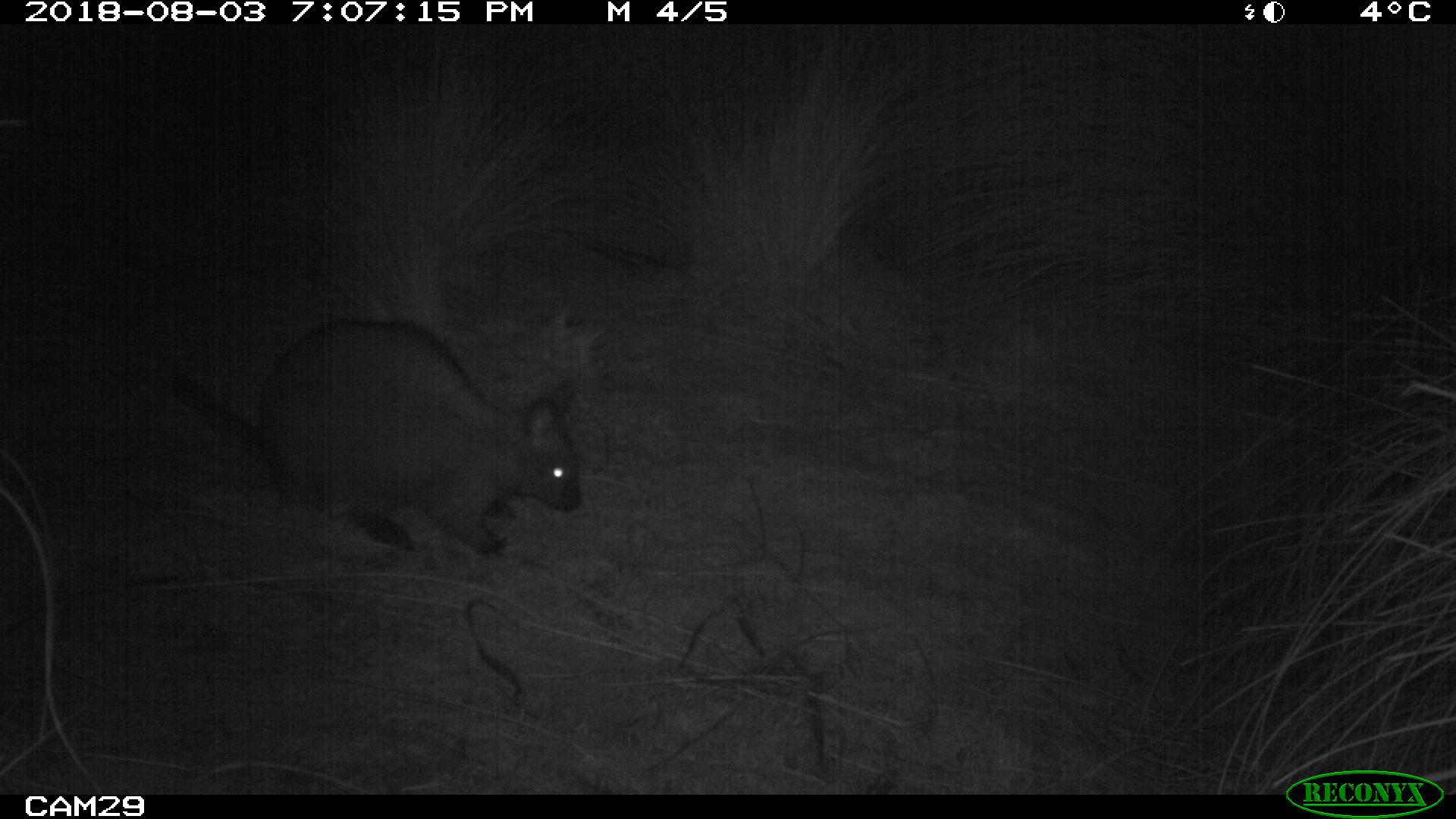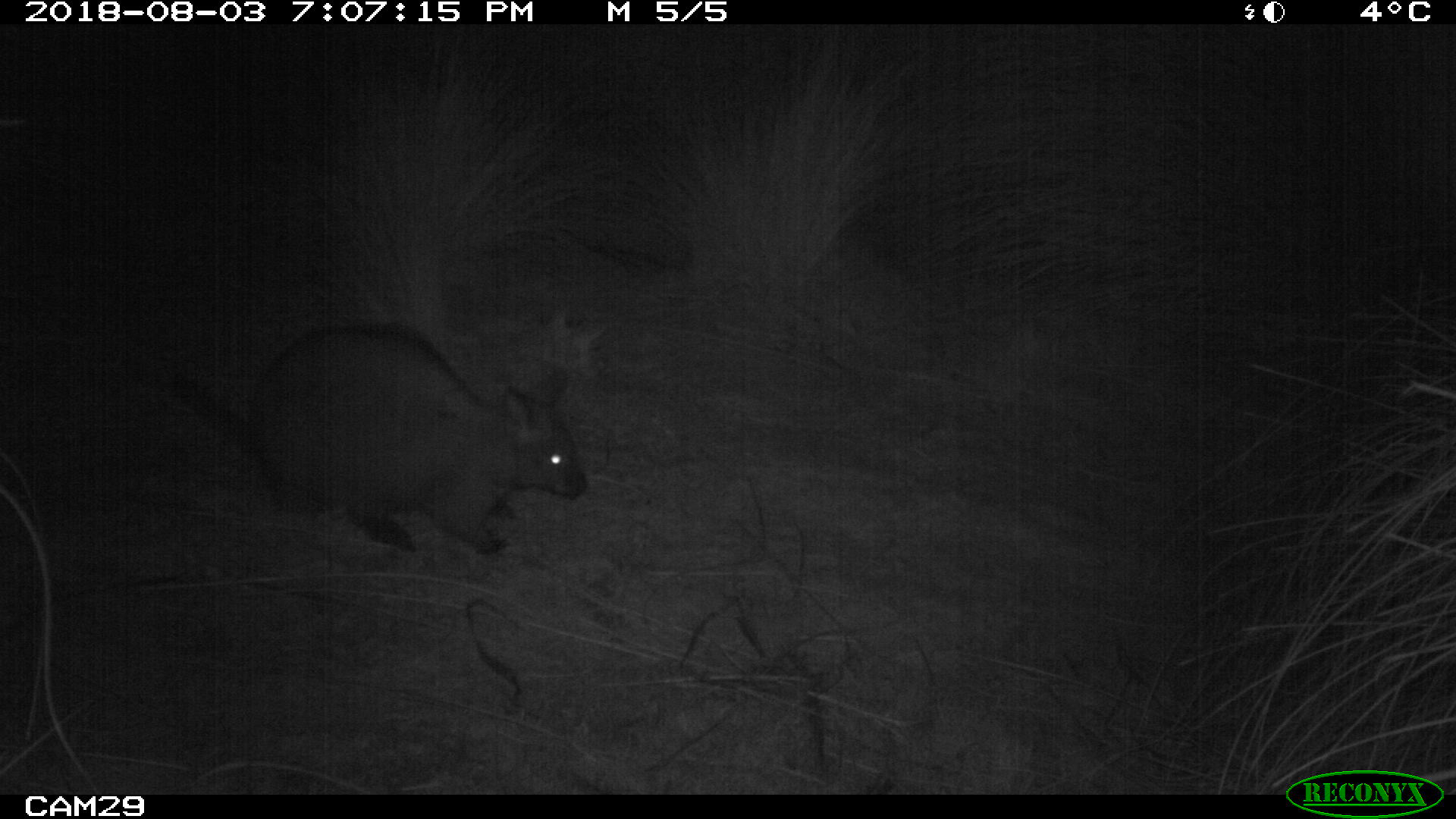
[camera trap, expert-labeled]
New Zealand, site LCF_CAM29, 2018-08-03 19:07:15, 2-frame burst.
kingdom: Animalia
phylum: Chordata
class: Mammalia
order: Diprotodontia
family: Macropodidae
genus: Notamacropus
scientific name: Notamacropus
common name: wallaby